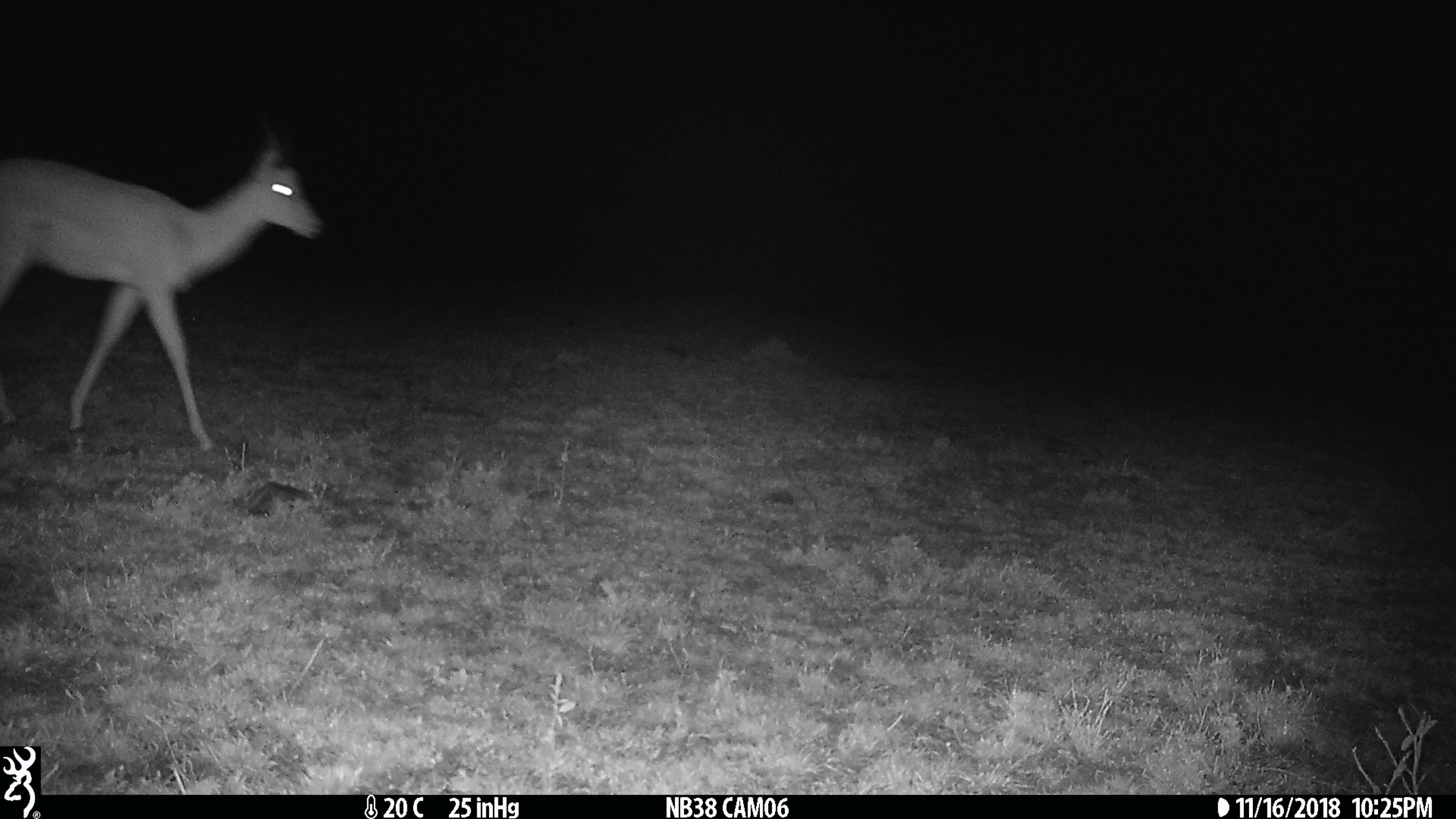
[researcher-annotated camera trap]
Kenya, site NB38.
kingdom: Animalia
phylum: Chordata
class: Mammalia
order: Artiodactyla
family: Bovidae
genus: Aepyceros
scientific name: Aepyceros melampus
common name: impala